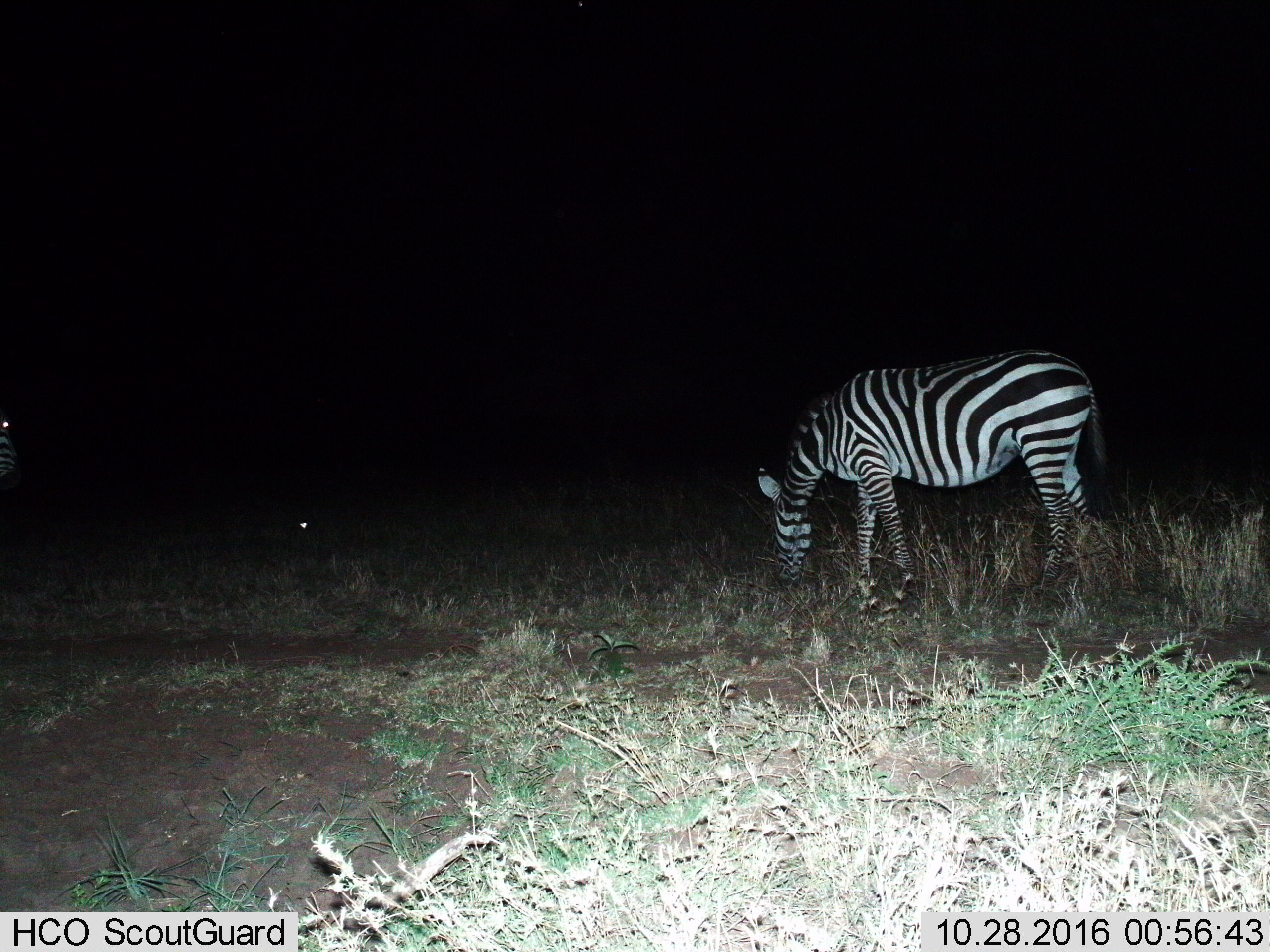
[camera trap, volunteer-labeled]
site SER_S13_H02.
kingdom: Animalia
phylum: Chordata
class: Mammalia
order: Perissodactyla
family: Equidae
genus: Equus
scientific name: Equus quagga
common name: plains zebra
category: zebraplains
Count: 1.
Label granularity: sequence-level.